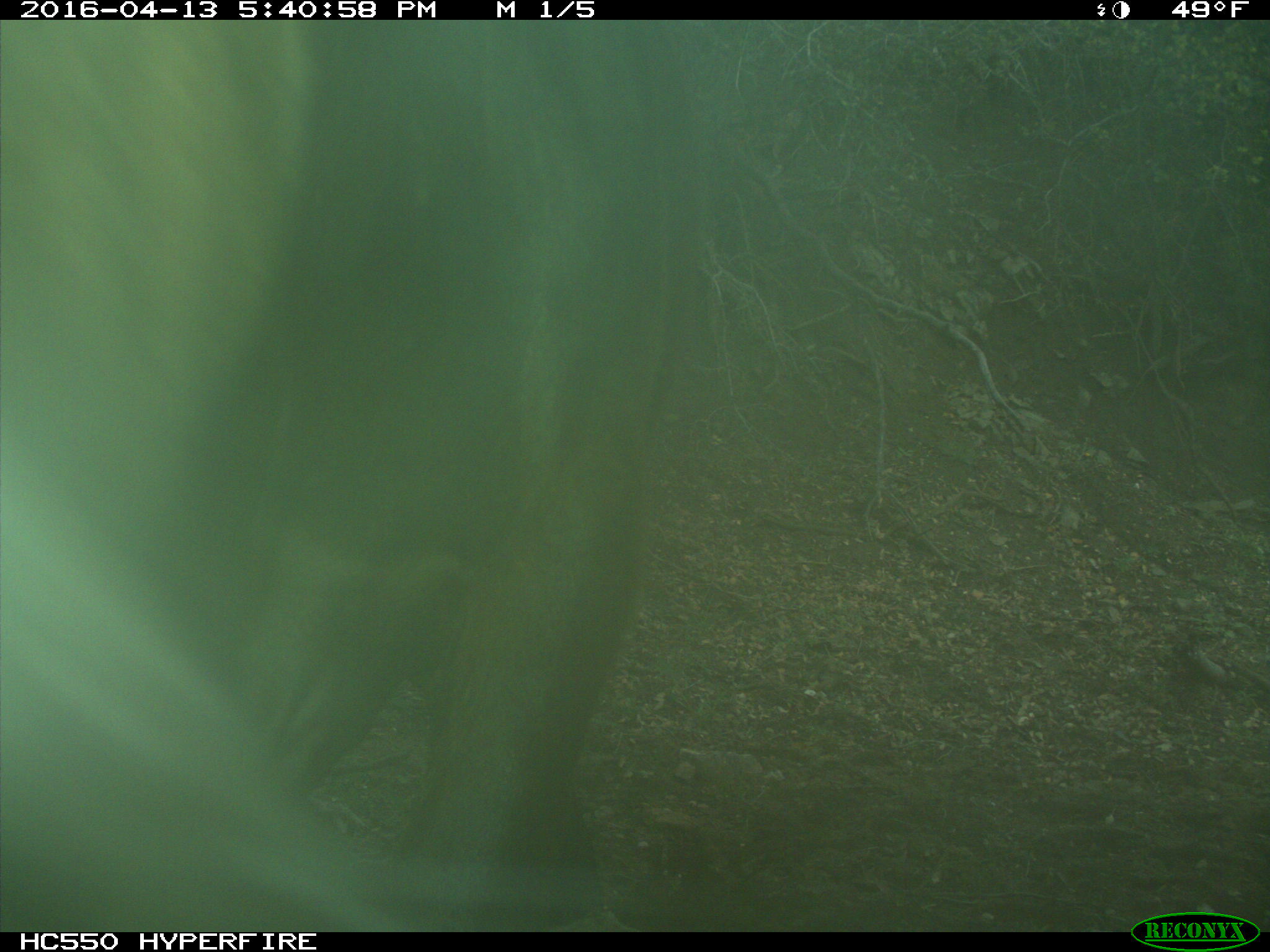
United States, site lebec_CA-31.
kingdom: Animalia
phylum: Chordata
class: Mammalia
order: Artiodactyla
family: Bovidae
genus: Bos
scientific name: Bos taurus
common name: domestic cow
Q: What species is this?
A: Bos taurus (domestic cow).